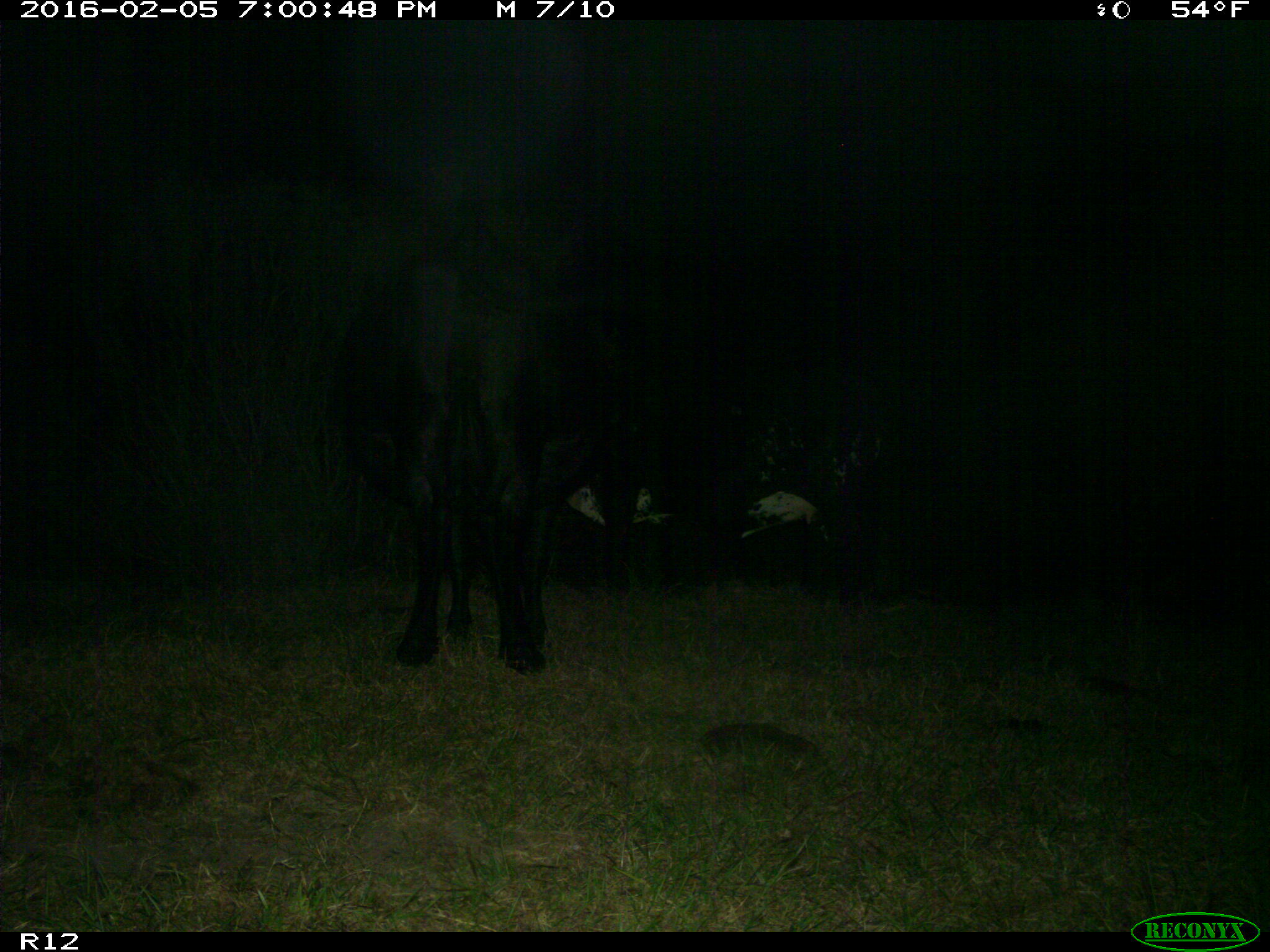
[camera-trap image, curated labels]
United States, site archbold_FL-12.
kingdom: Animalia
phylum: Chordata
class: Mammalia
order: Artiodactyla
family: Bovidae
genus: Bos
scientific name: Bos taurus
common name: domestic cow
Bos taurus (domestic cow).